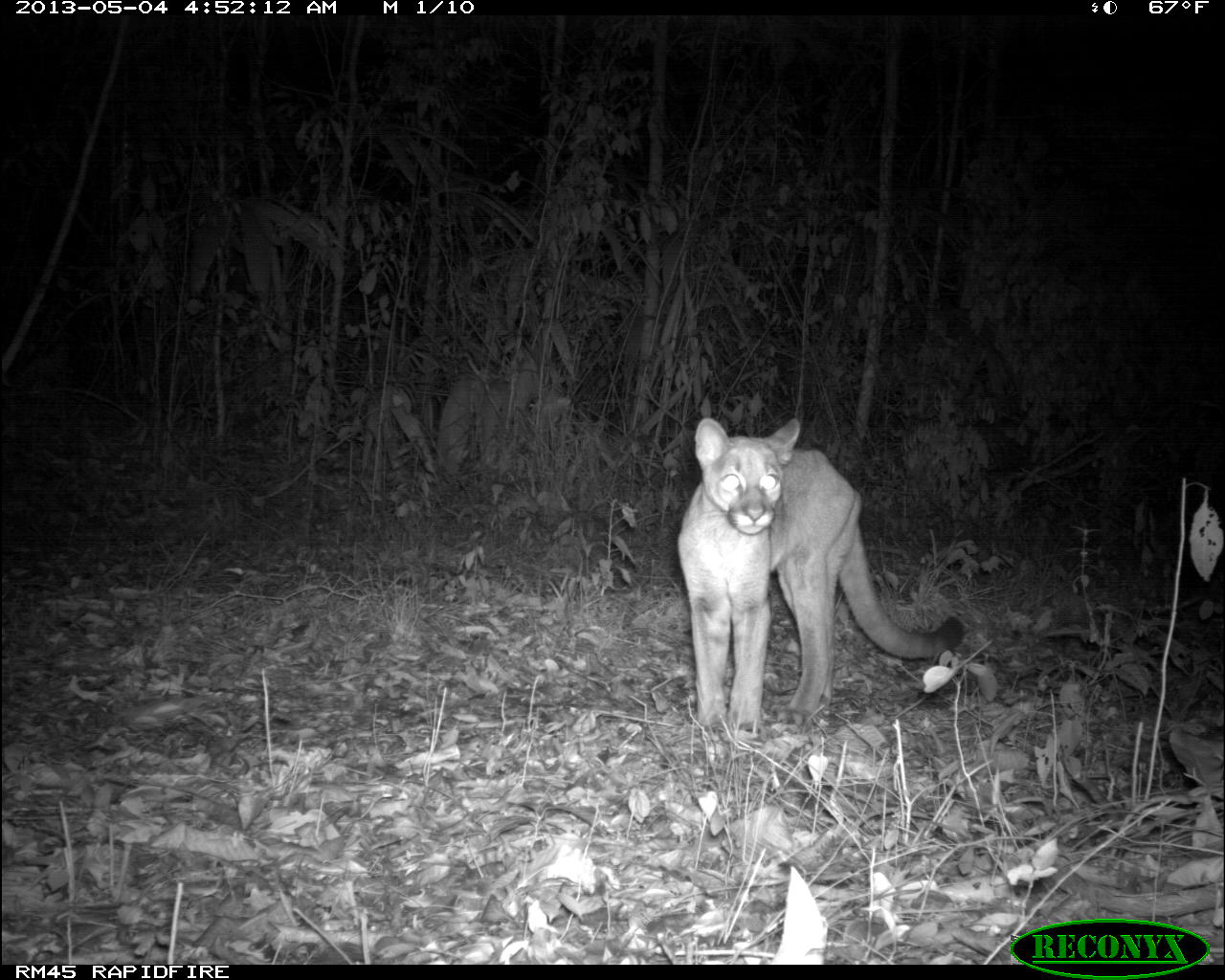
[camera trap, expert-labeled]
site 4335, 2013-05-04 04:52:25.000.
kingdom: Animalia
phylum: Chordata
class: Mammalia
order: Carnivora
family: Felidae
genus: Puma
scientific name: Puma concolor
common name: mountain lion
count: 2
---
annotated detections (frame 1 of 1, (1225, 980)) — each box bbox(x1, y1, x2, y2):
puma concolor: bbox(674, 415, 965, 739)